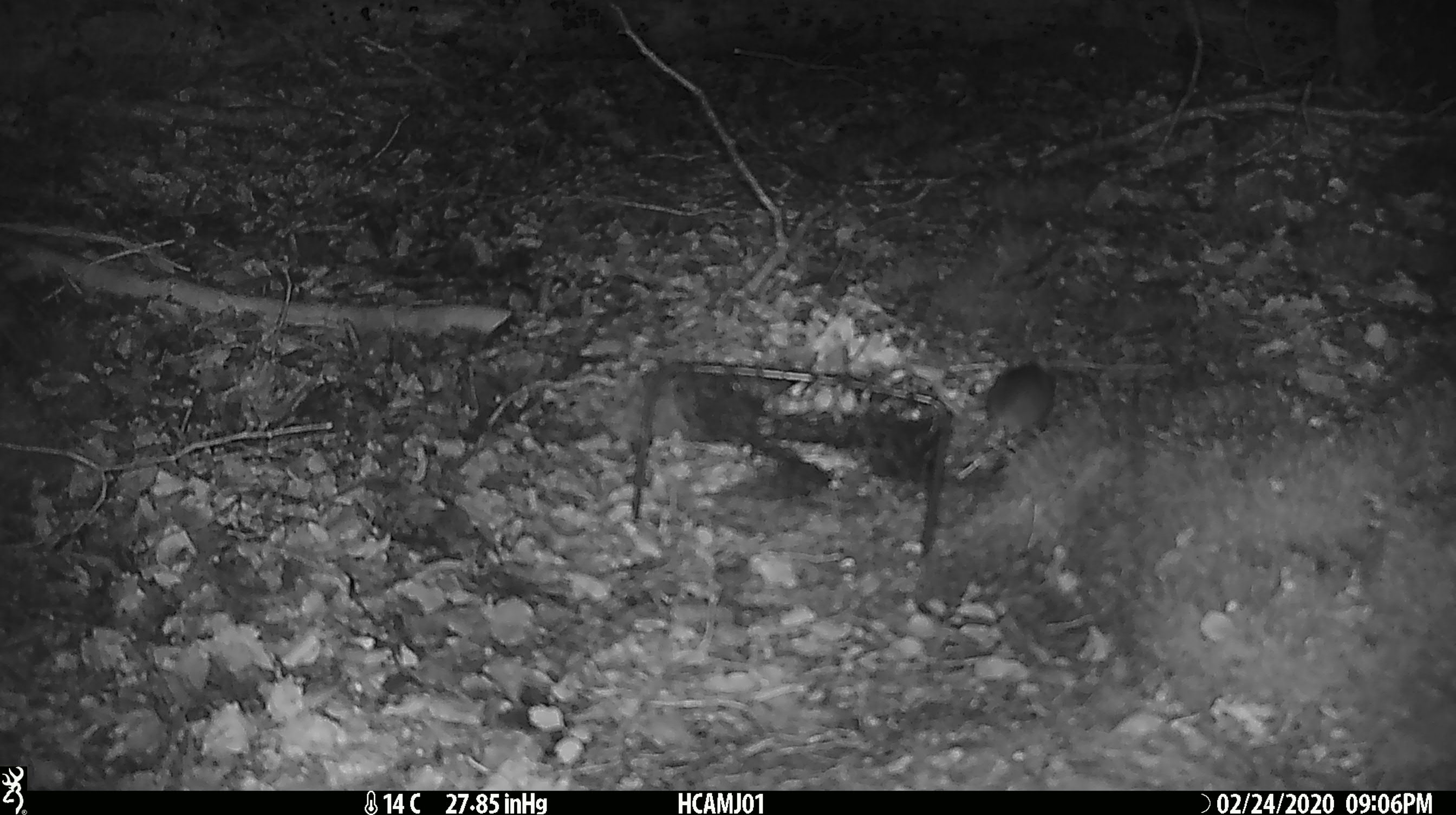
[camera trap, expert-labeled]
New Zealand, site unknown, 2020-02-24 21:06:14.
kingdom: Animalia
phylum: Chordata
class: Mammalia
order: Rodentia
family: Muridae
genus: Mus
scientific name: Mus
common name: mouse